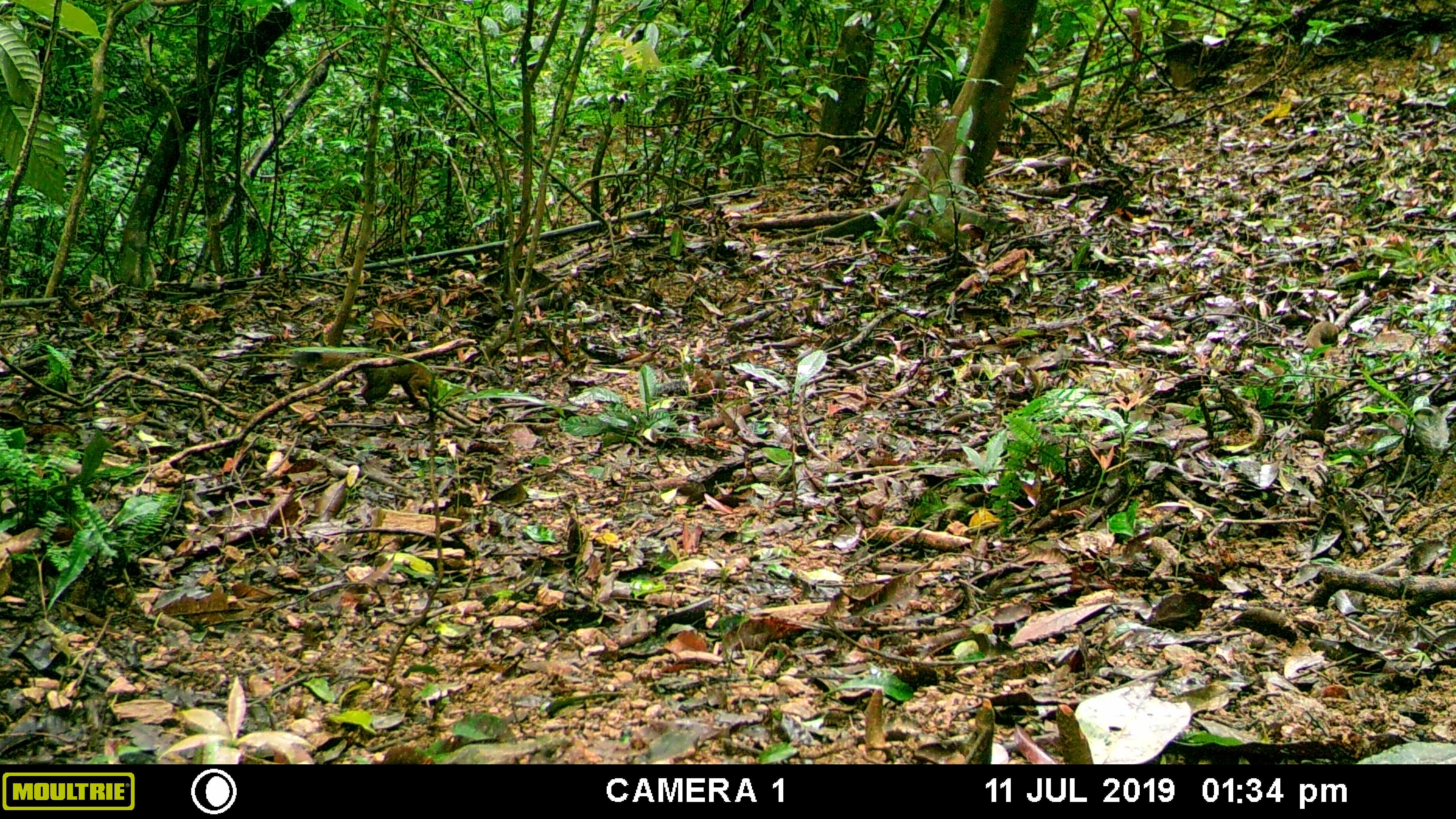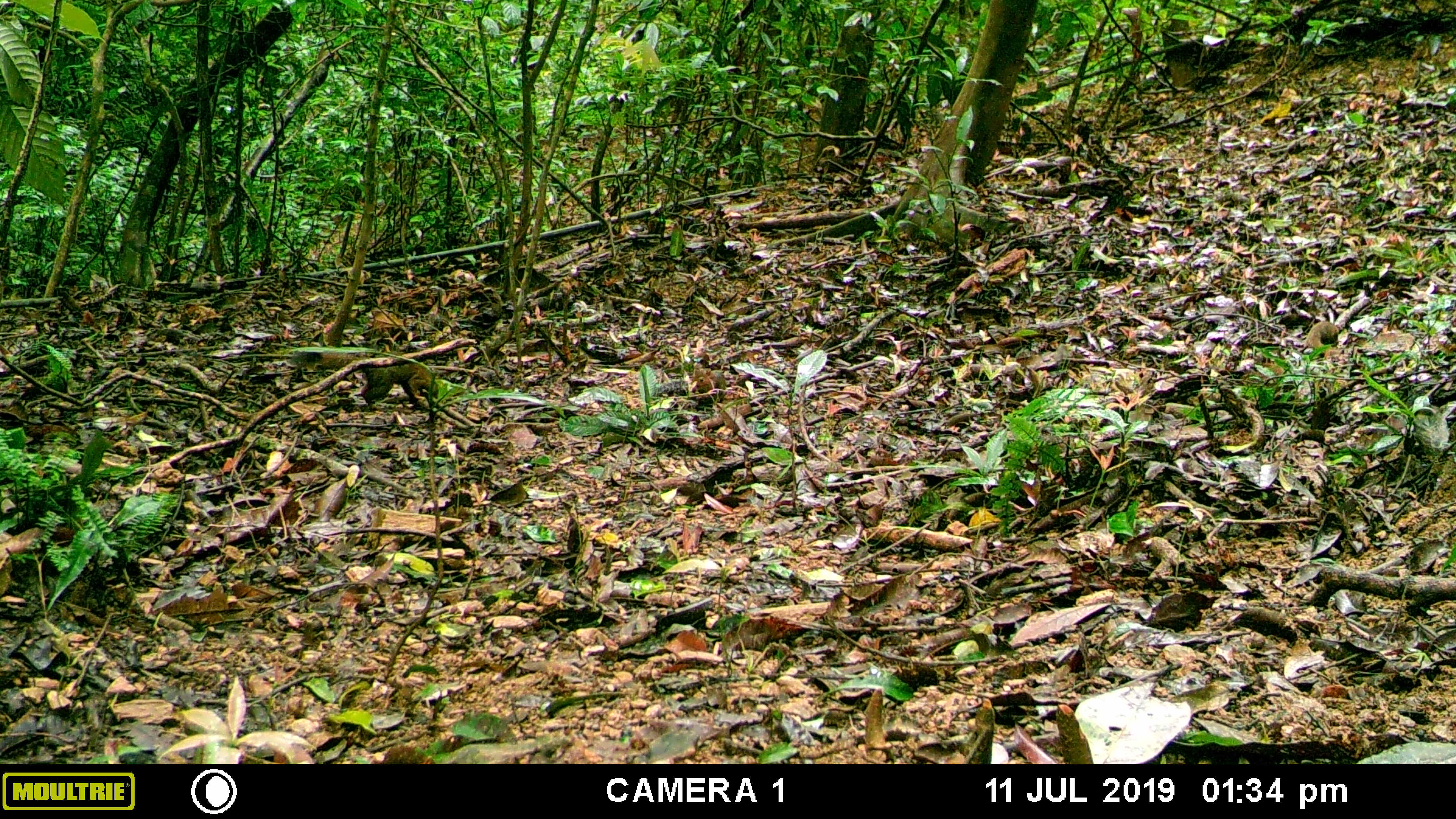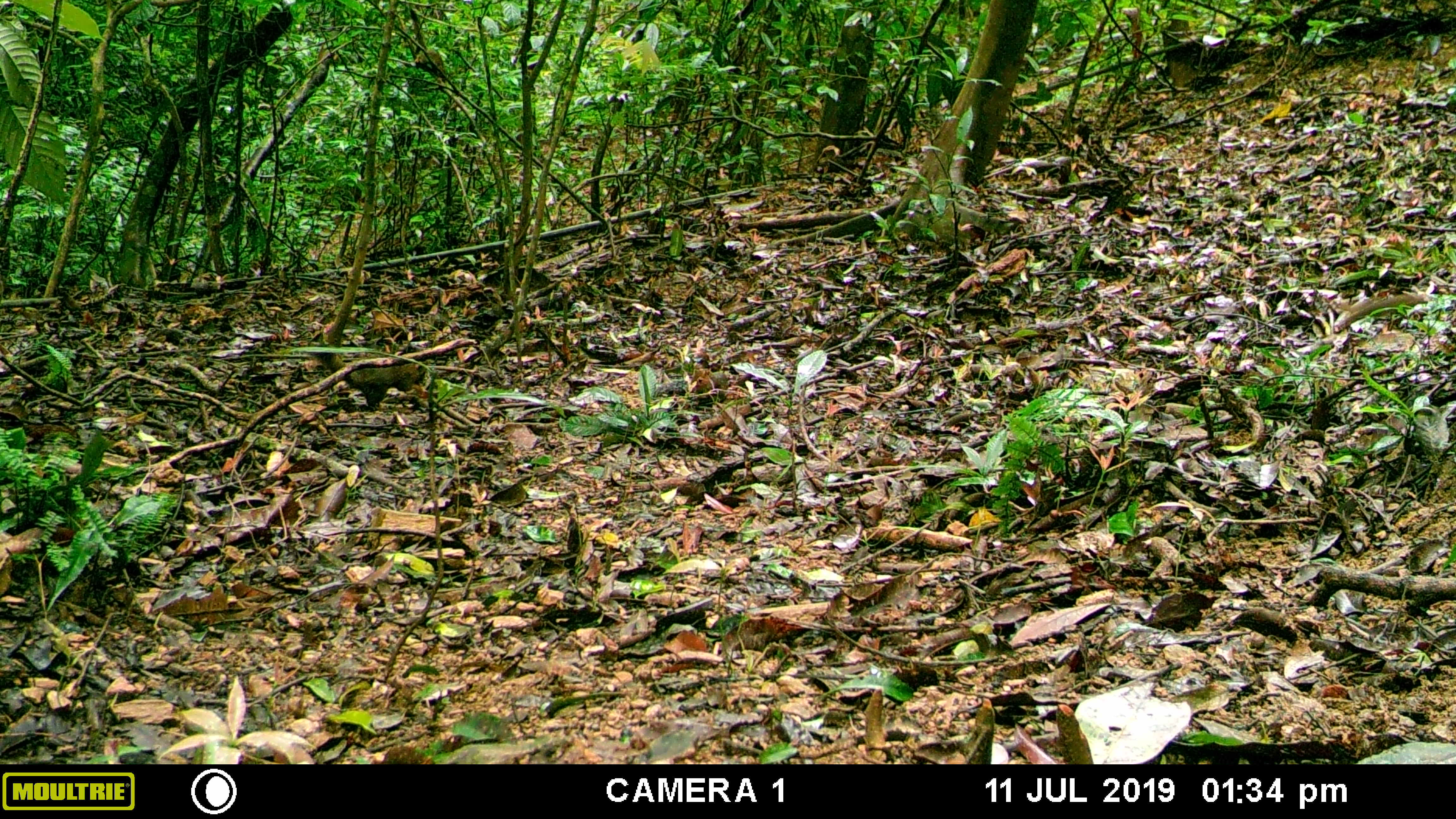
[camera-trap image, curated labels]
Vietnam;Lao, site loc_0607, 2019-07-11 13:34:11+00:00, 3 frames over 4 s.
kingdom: Animalia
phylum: Chordata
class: Mammalia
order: Rodentia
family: Sciuridae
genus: Callosciurus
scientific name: Callosciurus erythraeus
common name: pallas's squirrel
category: pallass squirrel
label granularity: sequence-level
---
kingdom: Animalia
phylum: Chordata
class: Mammalia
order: Rodentia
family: Sciuridae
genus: Dremomys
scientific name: Dremomys rufigenis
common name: red-cheeked squirrel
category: red cheeked squirrel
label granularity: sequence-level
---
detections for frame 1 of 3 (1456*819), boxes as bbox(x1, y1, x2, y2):
pallass squirrel: bbox(289, 346, 440, 411); bbox(690, 367, 727, 405)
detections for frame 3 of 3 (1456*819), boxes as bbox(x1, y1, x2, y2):
pallass squirrel: bbox(308, 333, 429, 410); bbox(690, 367, 729, 403)